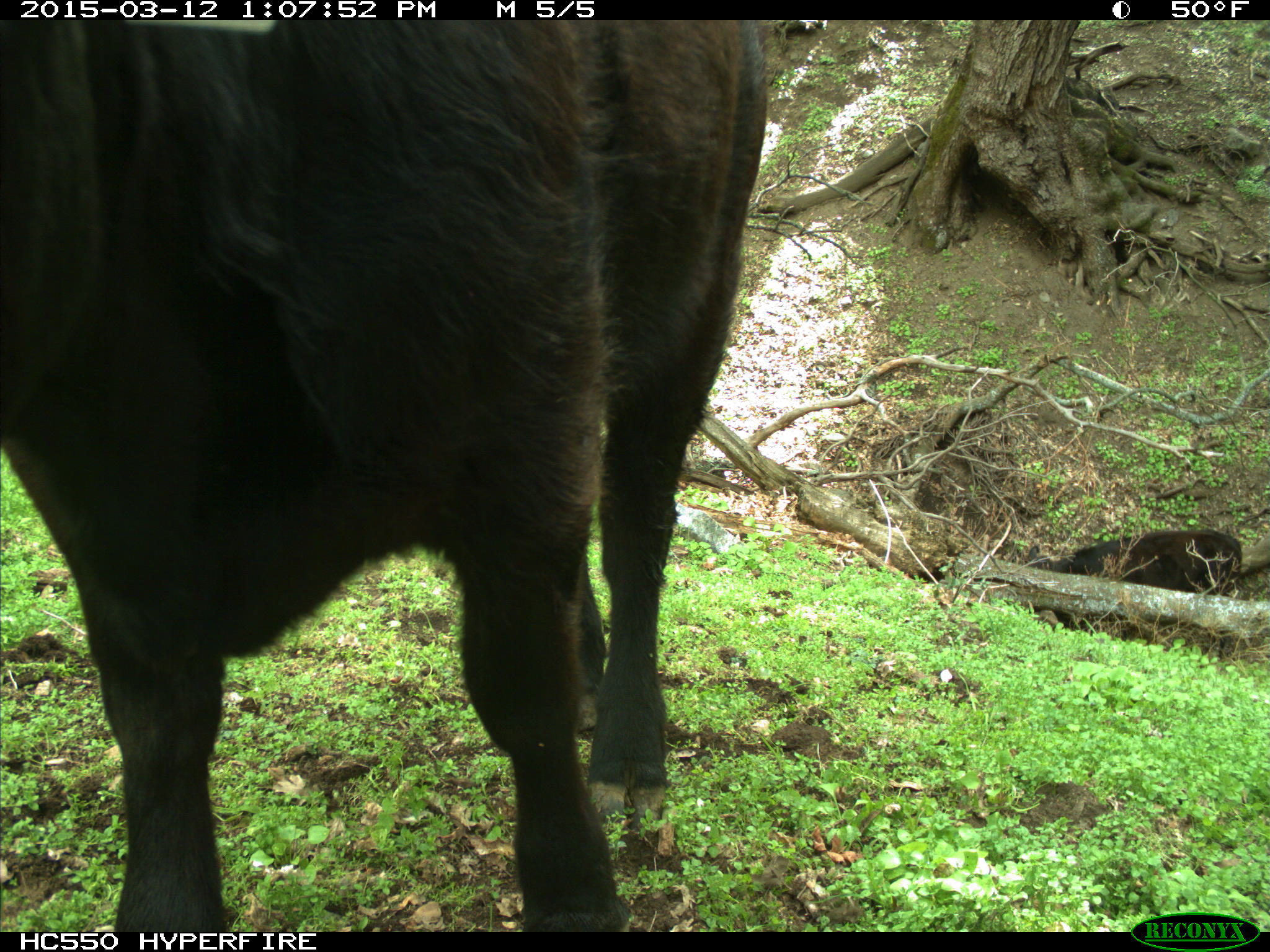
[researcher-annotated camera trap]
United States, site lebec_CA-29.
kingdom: Animalia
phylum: Chordata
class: Mammalia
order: Artiodactyla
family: Bovidae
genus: Bos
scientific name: Bos taurus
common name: domestic cow